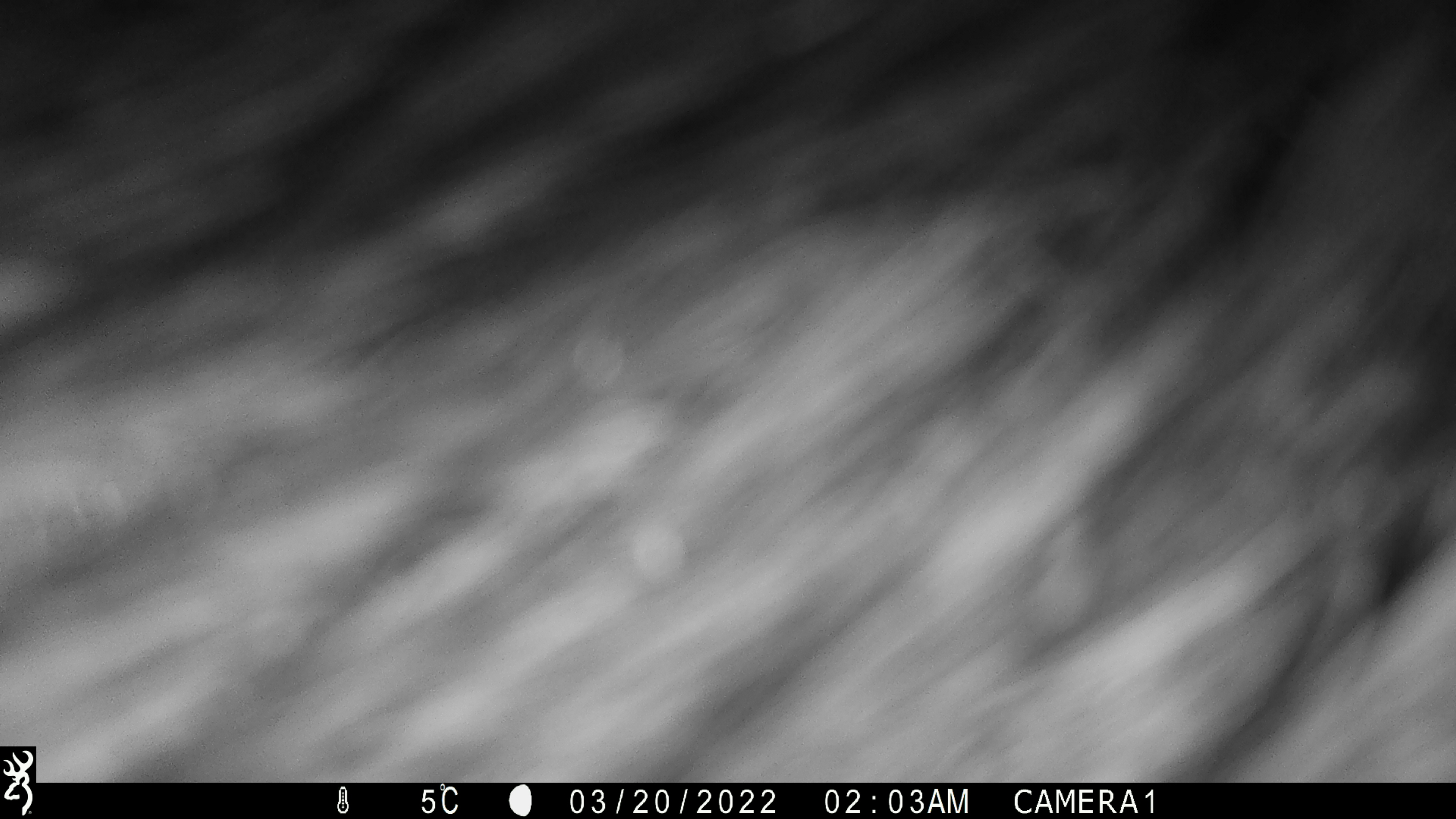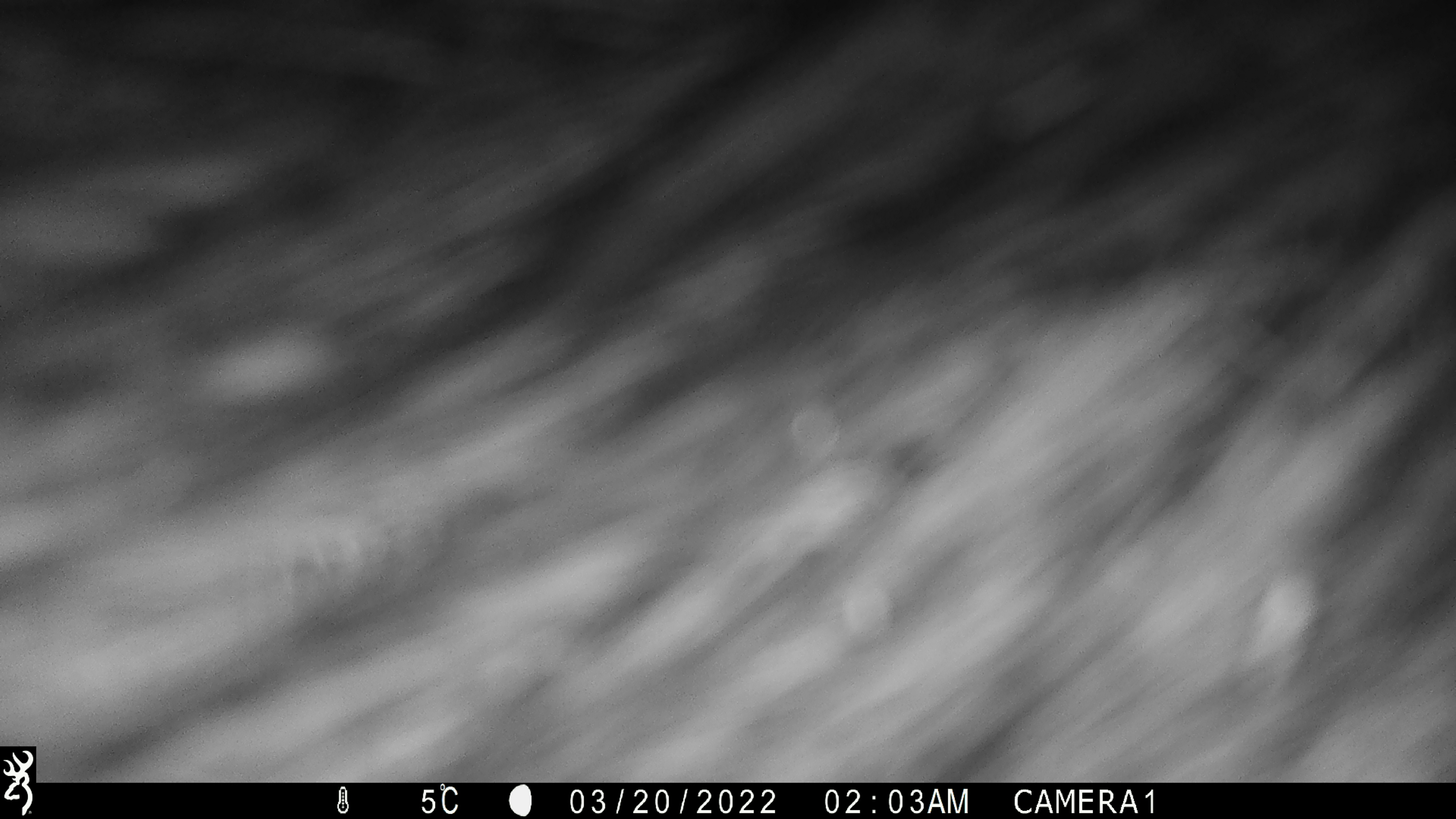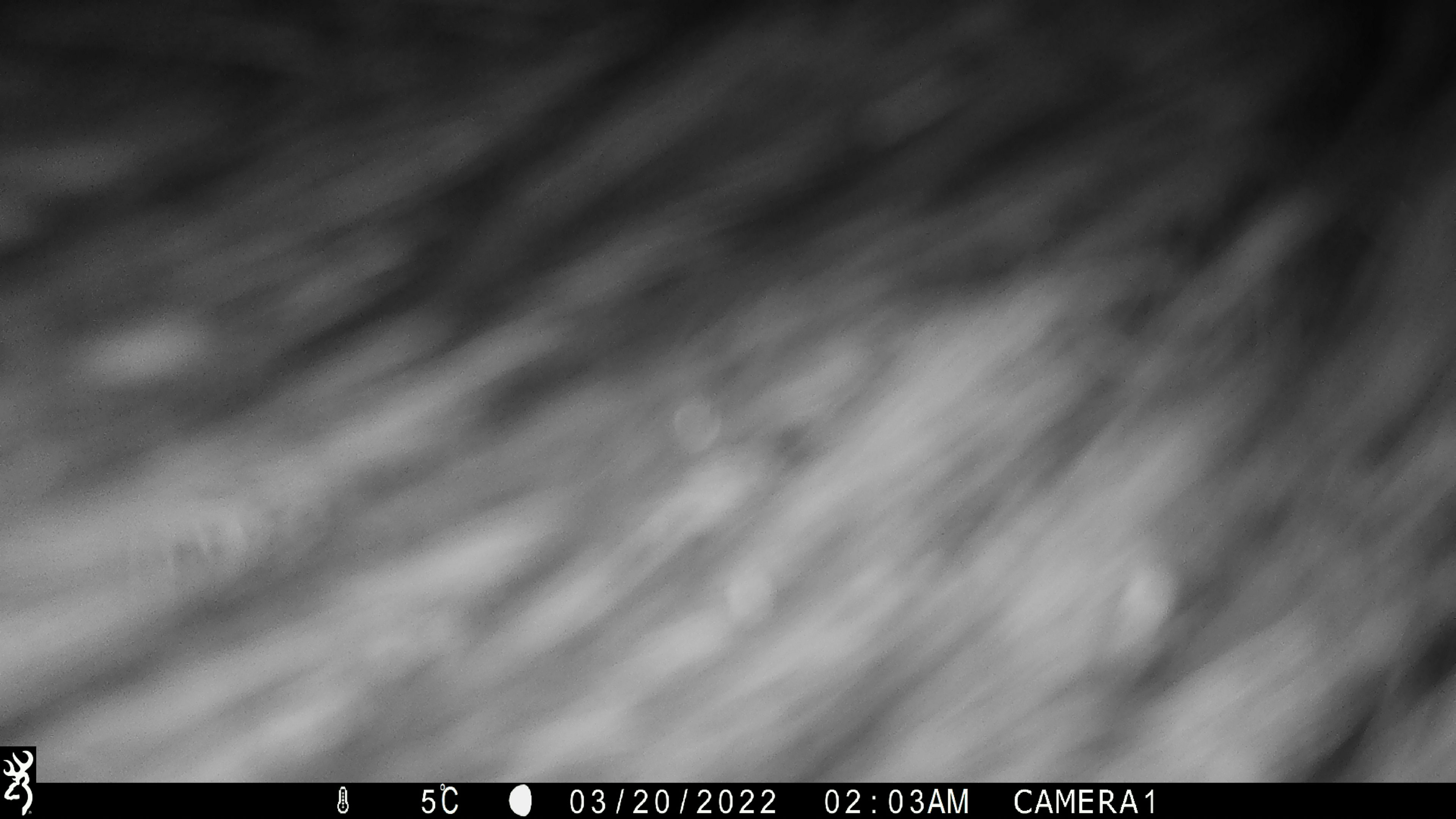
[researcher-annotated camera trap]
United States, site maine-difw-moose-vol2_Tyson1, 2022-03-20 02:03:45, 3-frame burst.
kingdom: Animalia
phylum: Chordata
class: Mammalia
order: Artiodactyla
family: Cervidae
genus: Alces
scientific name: Alces alces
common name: moose